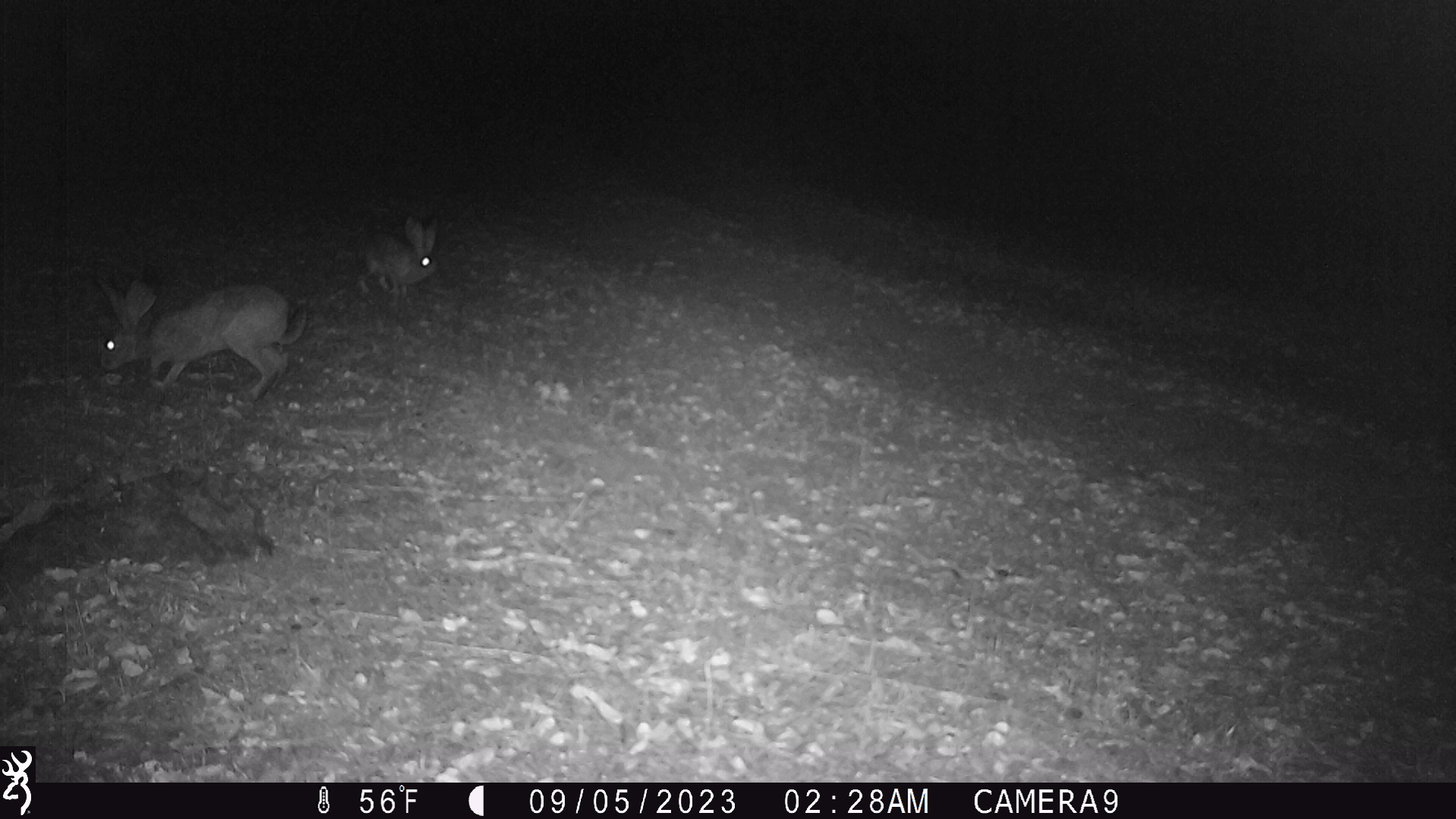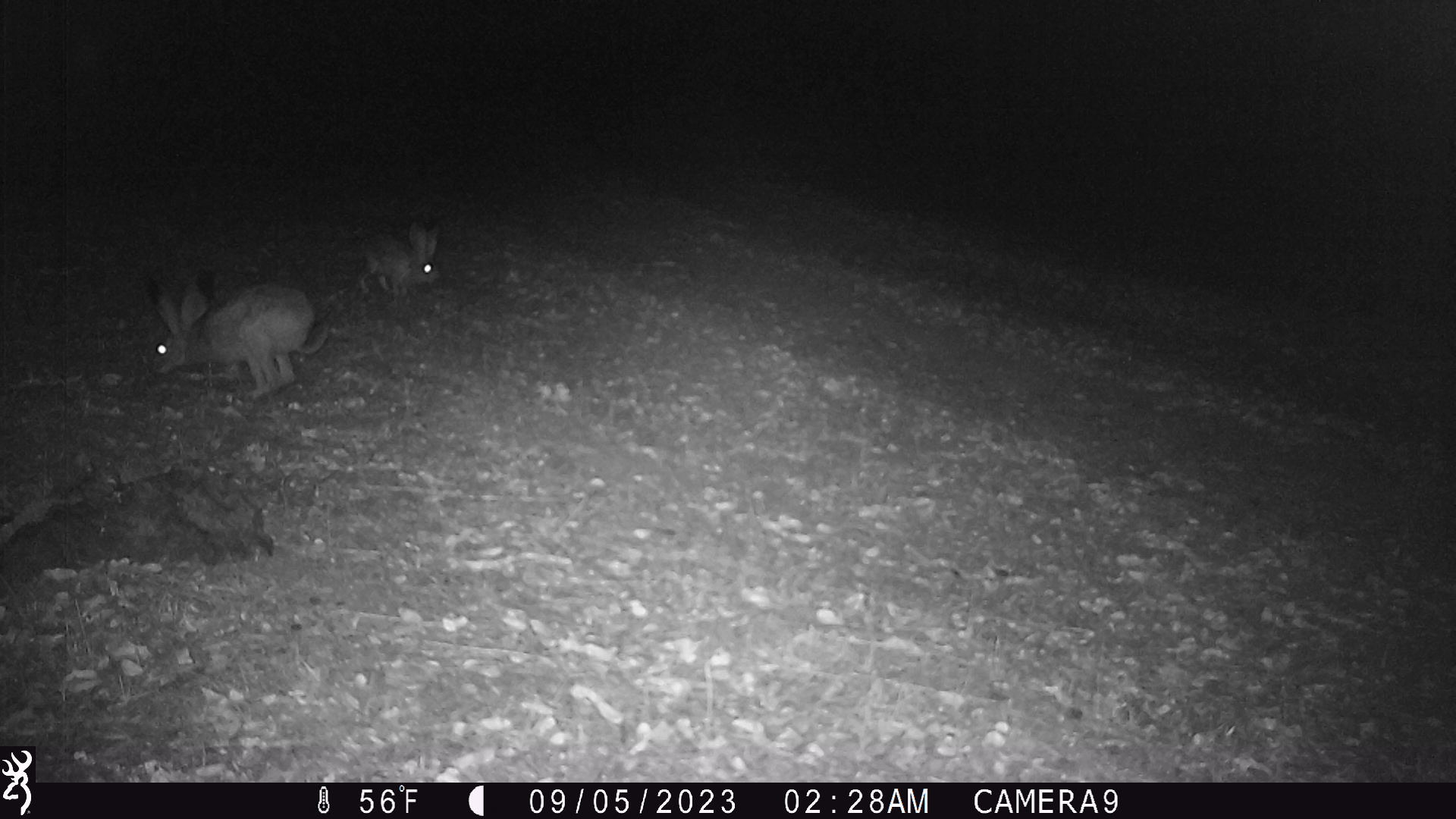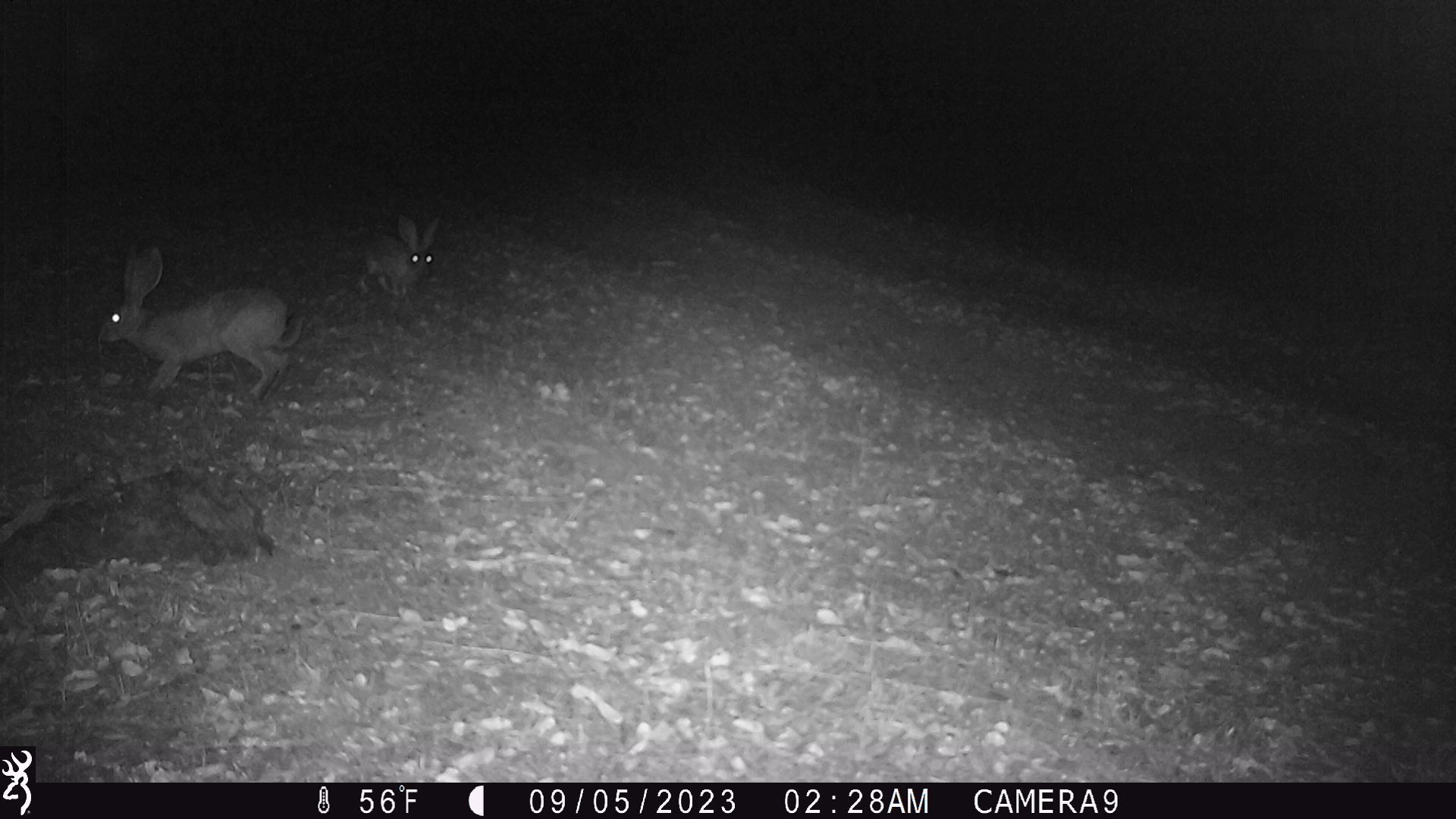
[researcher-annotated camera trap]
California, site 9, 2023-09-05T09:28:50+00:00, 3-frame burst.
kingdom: Animalia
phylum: Chordata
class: Mammalia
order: Lagomorpha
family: Leporidae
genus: Lepus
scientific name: Lepus californicus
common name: black-tailed jackrabbit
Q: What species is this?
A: Black-tailed jackrabbit (Lepus californicus).